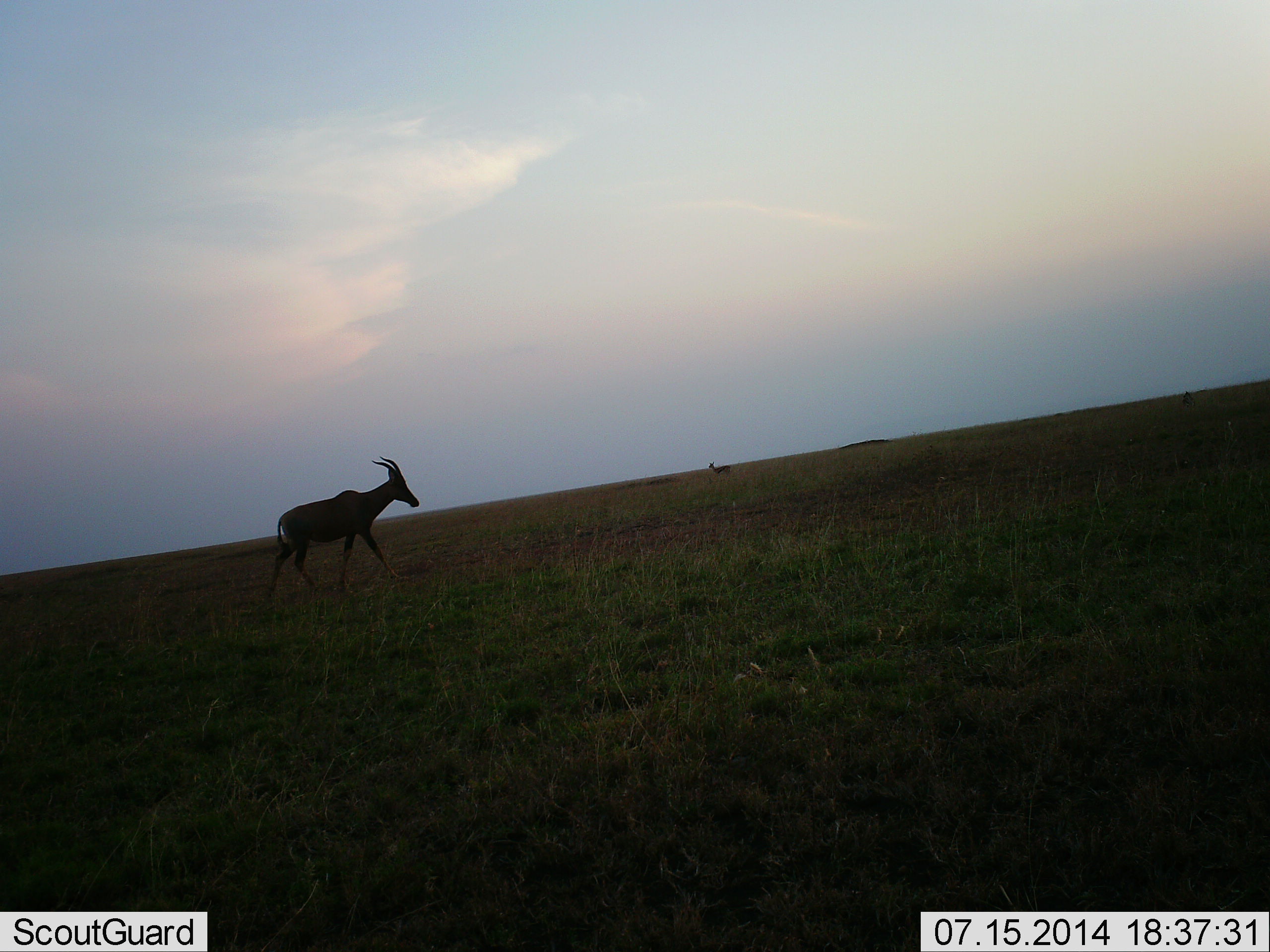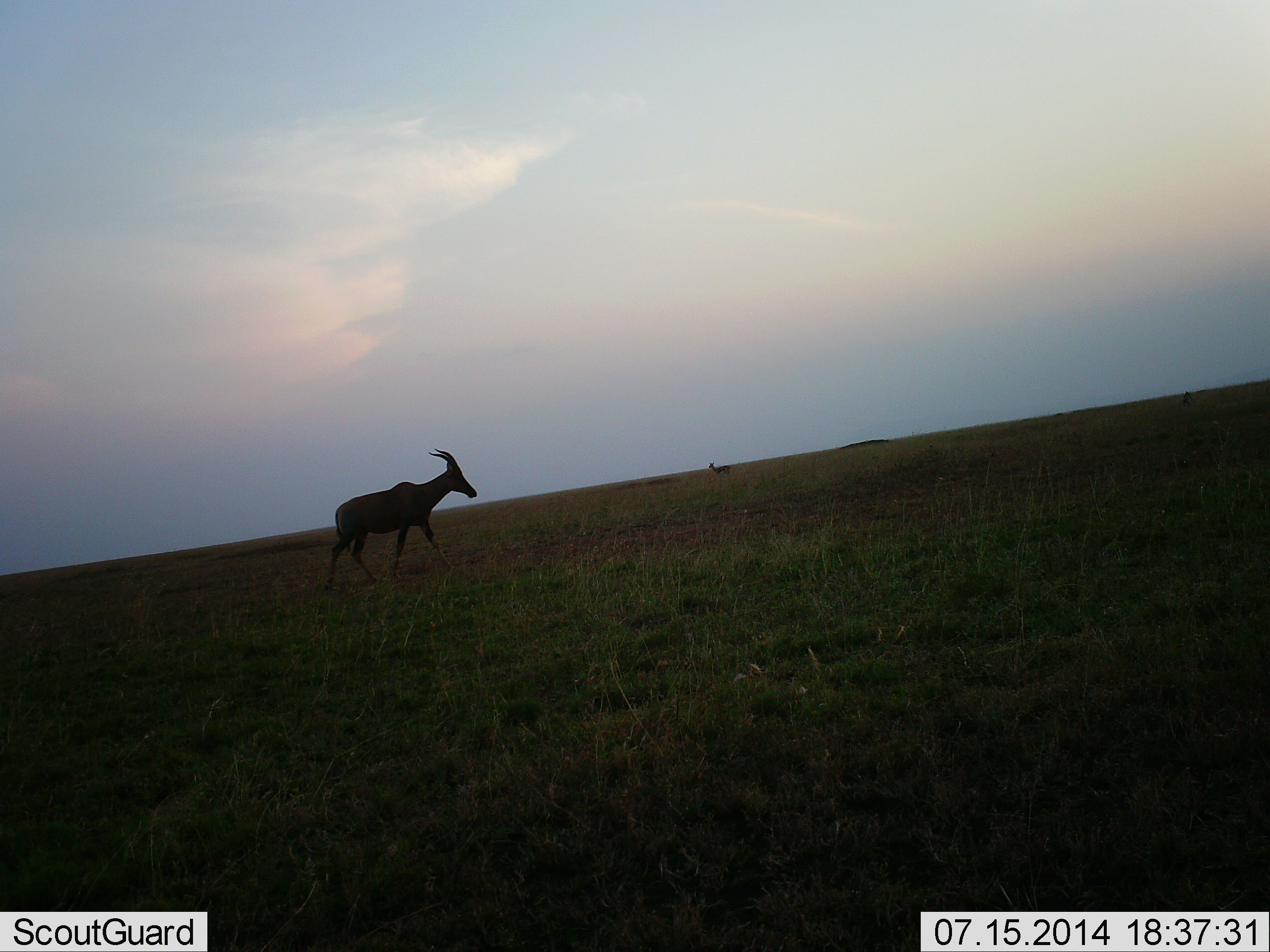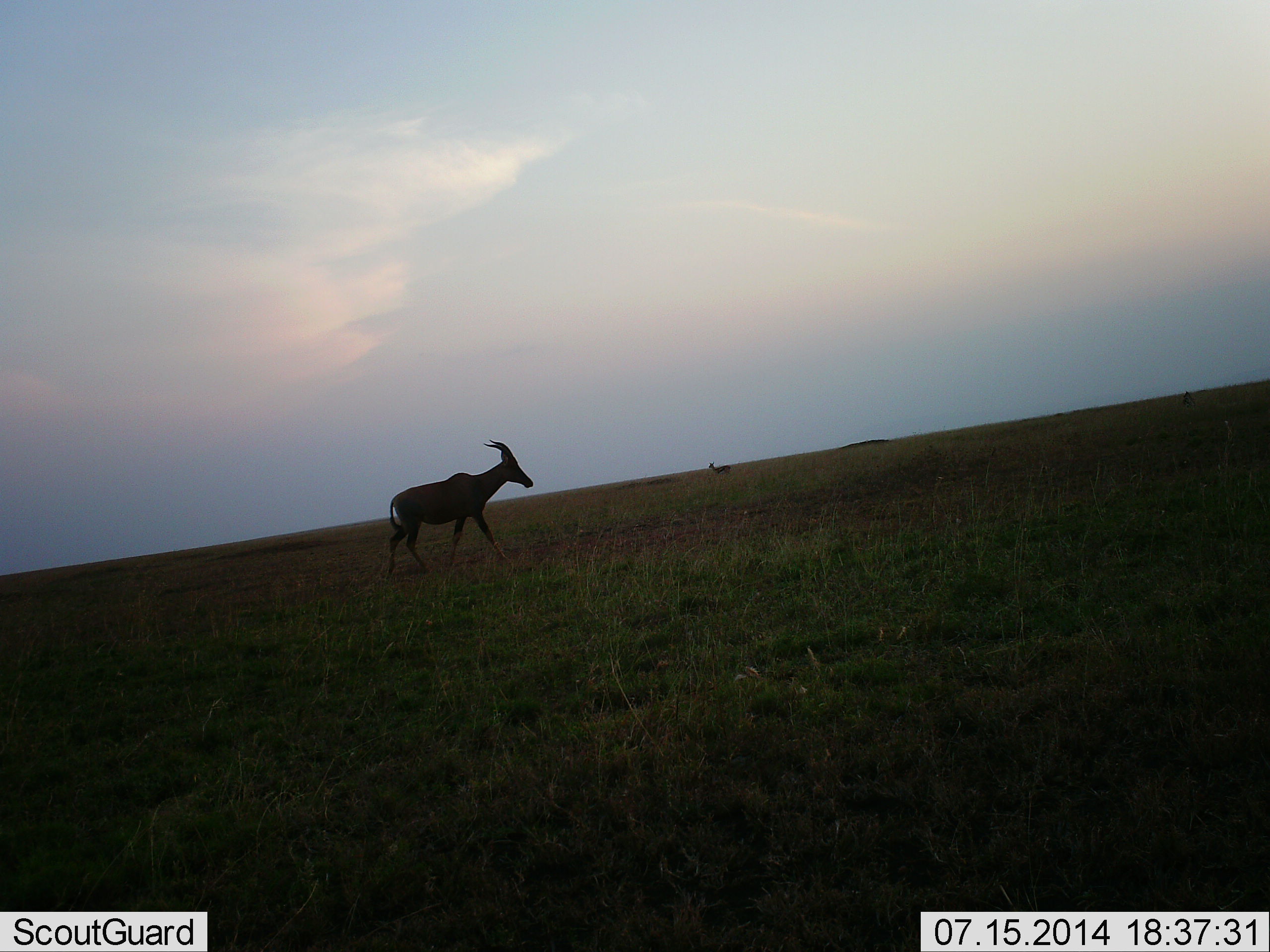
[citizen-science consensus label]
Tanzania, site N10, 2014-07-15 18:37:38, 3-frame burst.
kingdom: Animalia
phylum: Chordata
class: Mammalia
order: Artiodactyla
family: Bovidae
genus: Damaliscus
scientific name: Damaliscus lunatus jimela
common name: topi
Topi (Damaliscus lunatus jimela), count 1. Behavior (volunteer vote fractions): standing 0%, resting 0%, moving 100%, interacting 0%. Young present (vote fraction): 0%. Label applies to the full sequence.